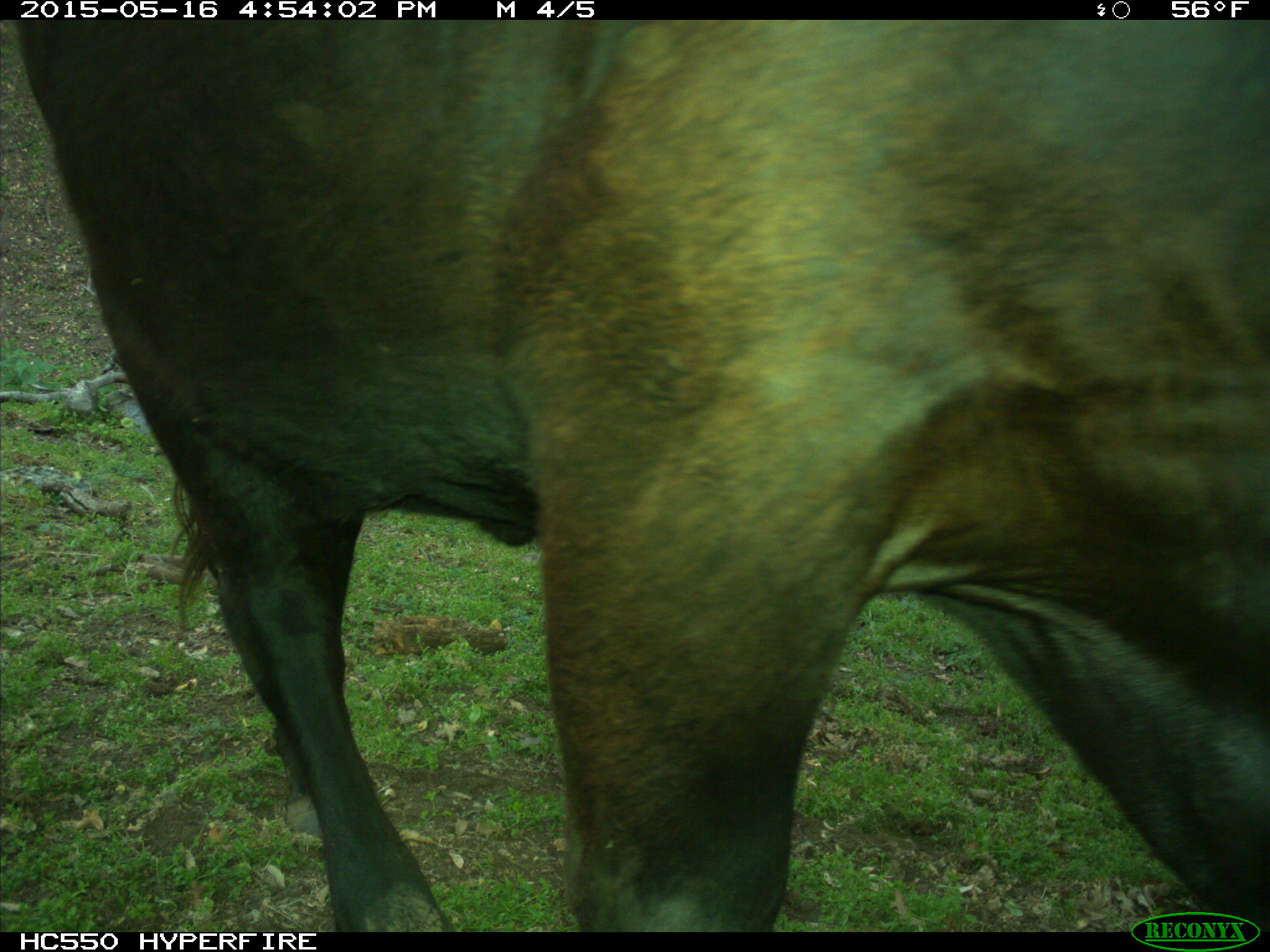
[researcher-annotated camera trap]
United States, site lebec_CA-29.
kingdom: Animalia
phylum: Chordata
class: Mammalia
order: Artiodactyla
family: Bovidae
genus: Bos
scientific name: Bos taurus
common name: domestic cow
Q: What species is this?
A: Bos taurus (domestic cow).